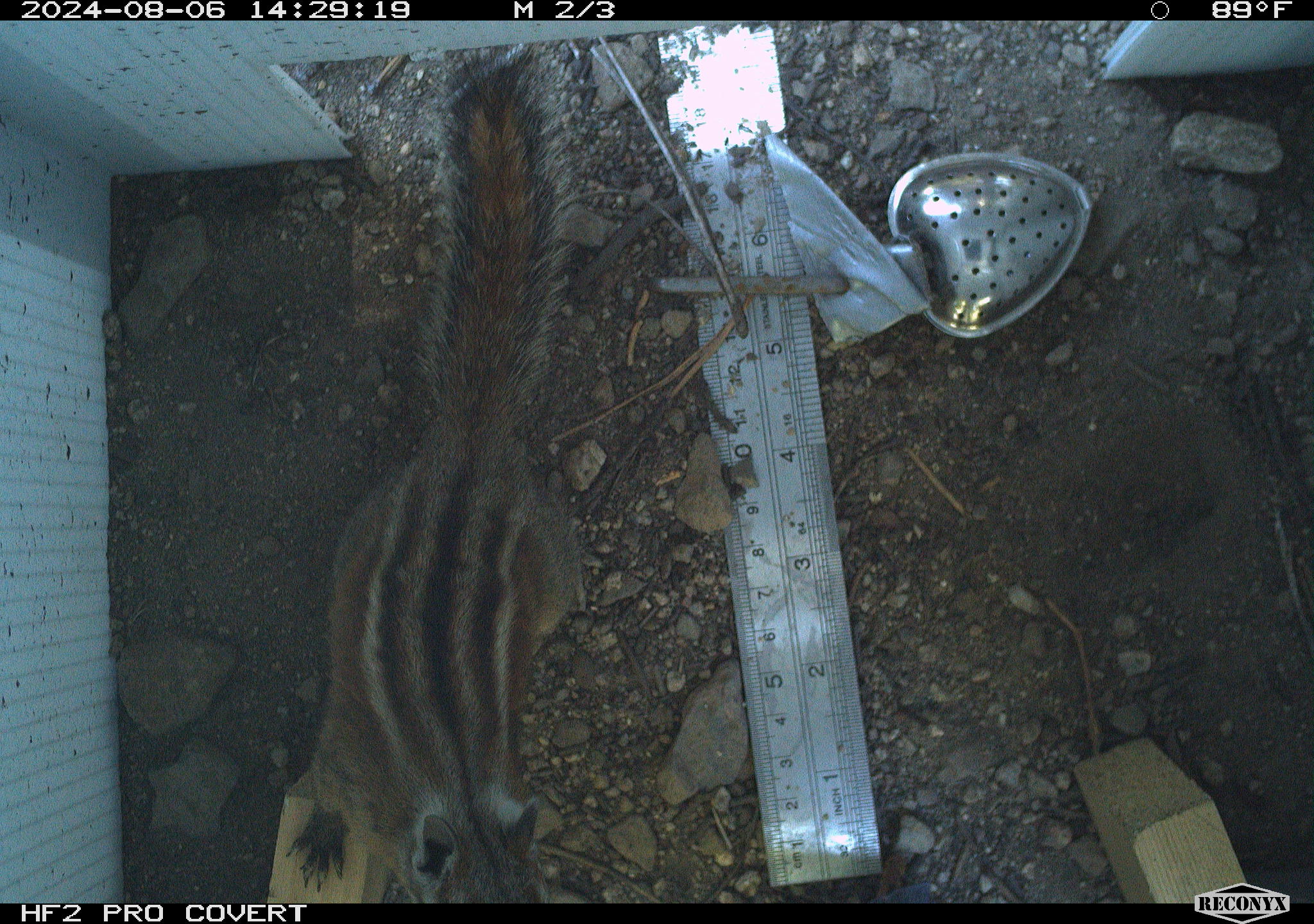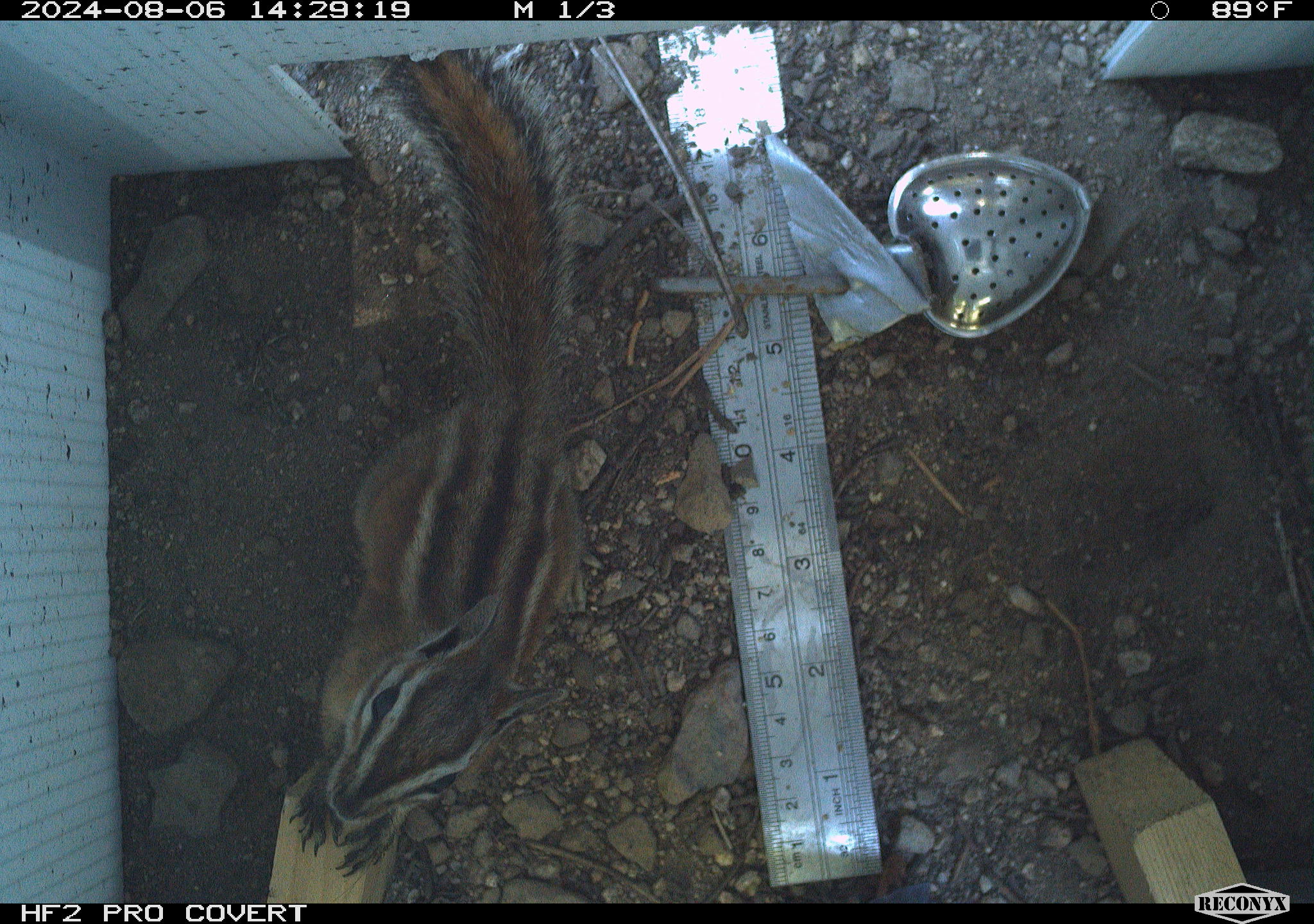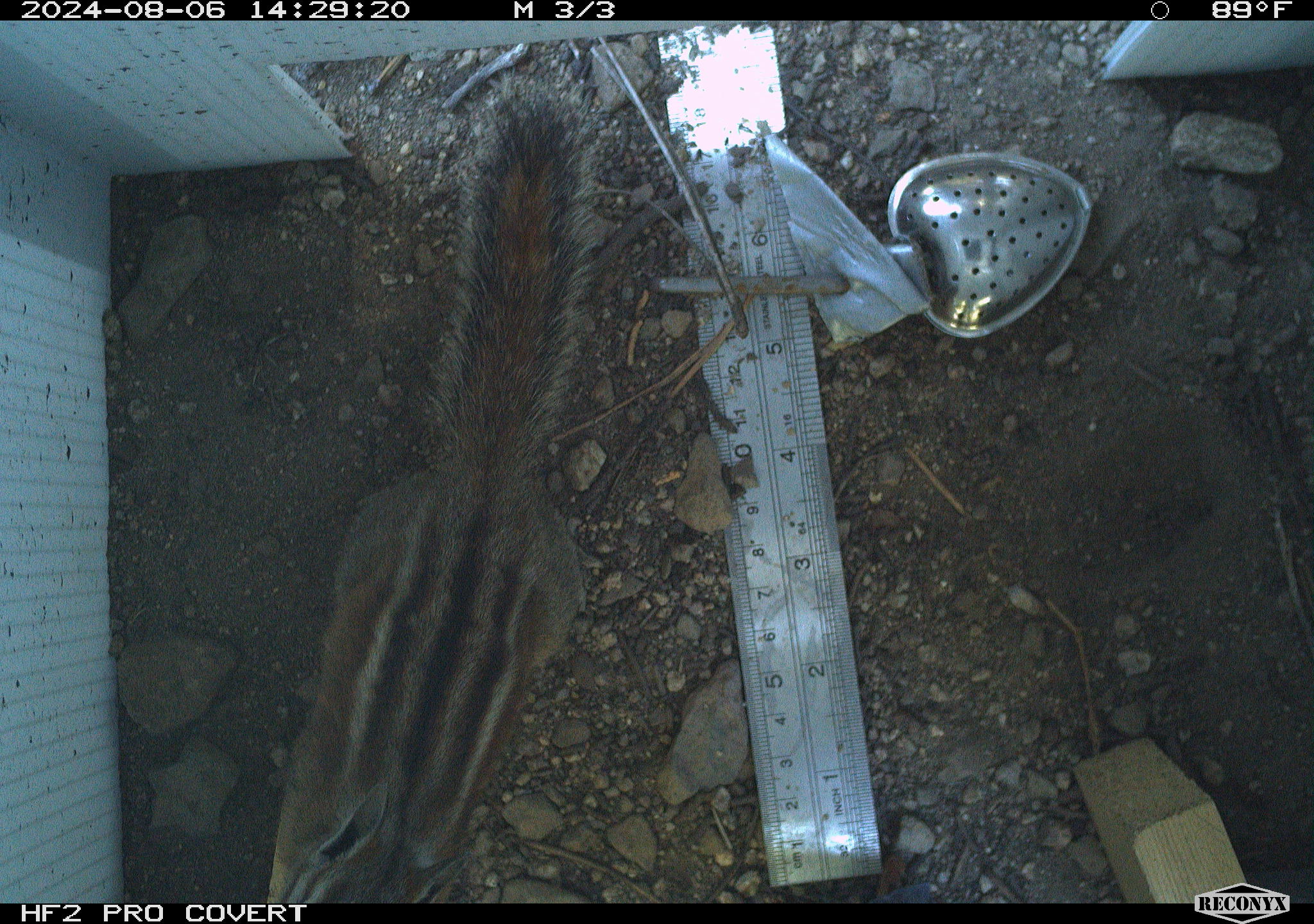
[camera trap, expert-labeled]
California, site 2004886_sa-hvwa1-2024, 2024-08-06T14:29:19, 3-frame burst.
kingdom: Animalia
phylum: Chordata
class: Mammalia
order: Rodentia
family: Sciuridae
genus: Neotamias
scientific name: Neotamias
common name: western chipmunks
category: neotamias species